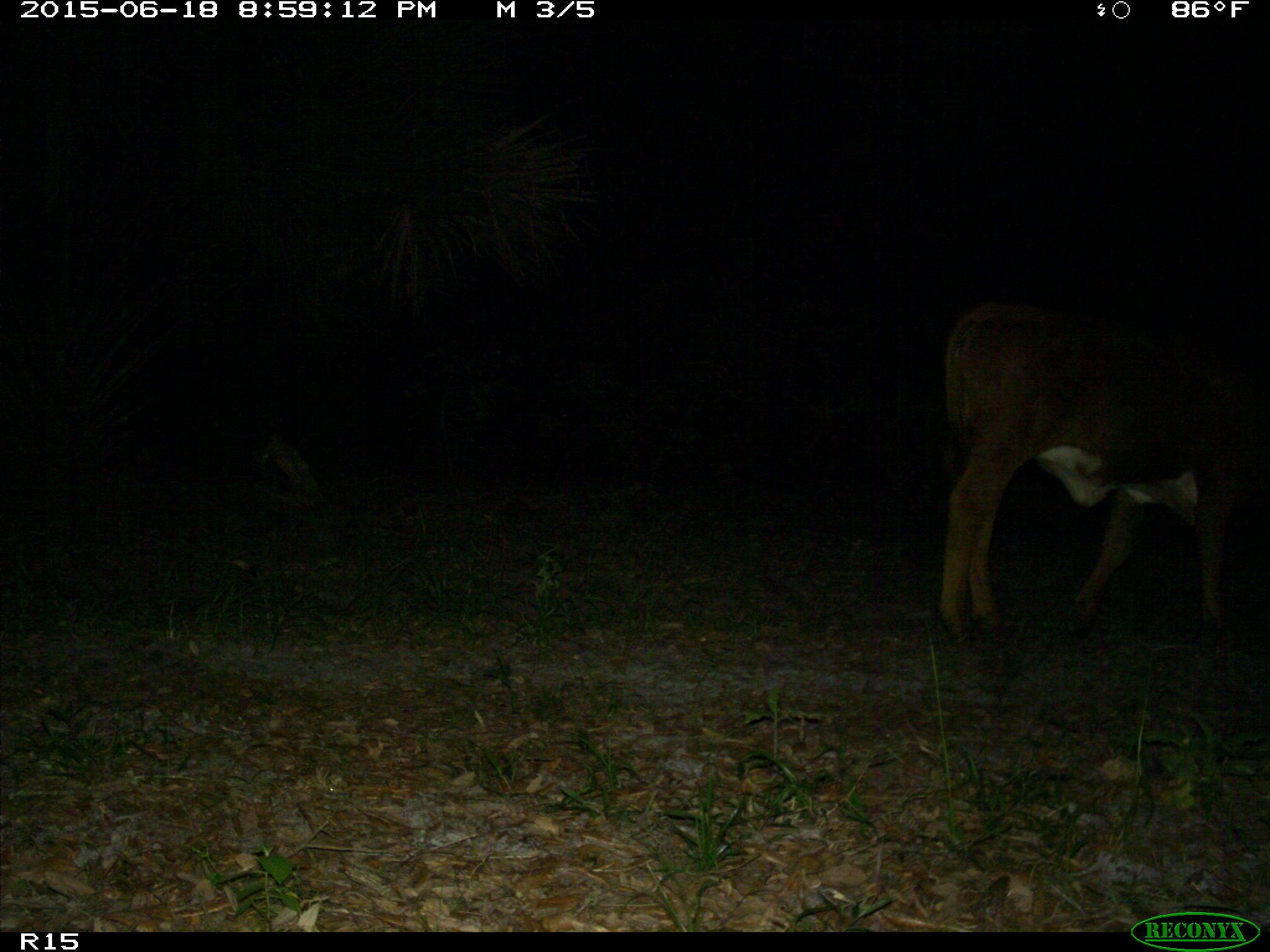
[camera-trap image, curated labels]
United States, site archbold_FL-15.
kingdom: Animalia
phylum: Chordata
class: Mammalia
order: Artiodactyla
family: Bovidae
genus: Bos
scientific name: Bos taurus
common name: domestic cow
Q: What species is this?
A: Bos taurus (domestic cow).